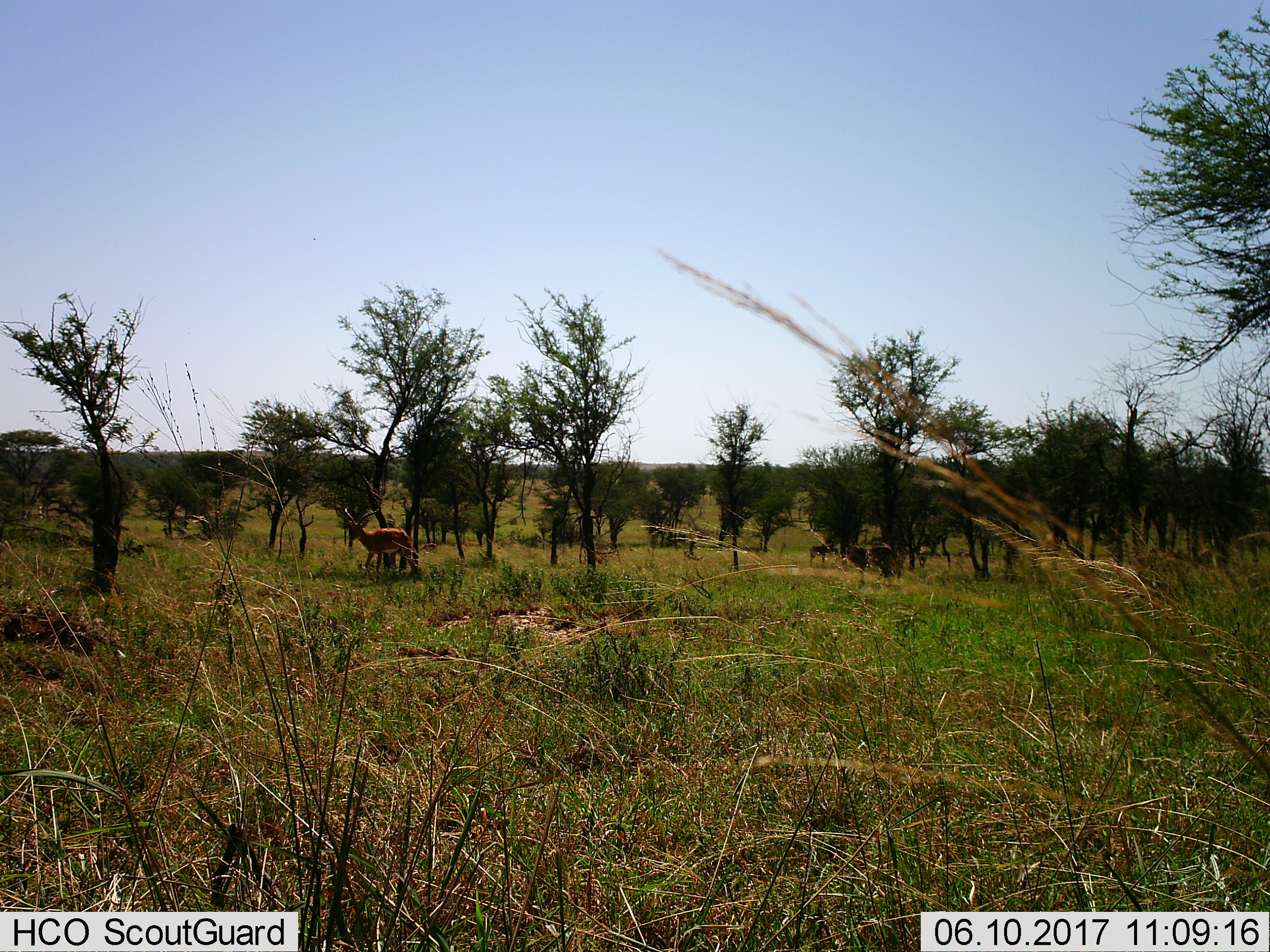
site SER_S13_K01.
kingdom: Animalia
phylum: Chordata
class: Mammalia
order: Artiodactyla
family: Bovidae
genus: Aepyceros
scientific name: Aepyceros melampus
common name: impala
Impala (Aepyceros melampus), count 4. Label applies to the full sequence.